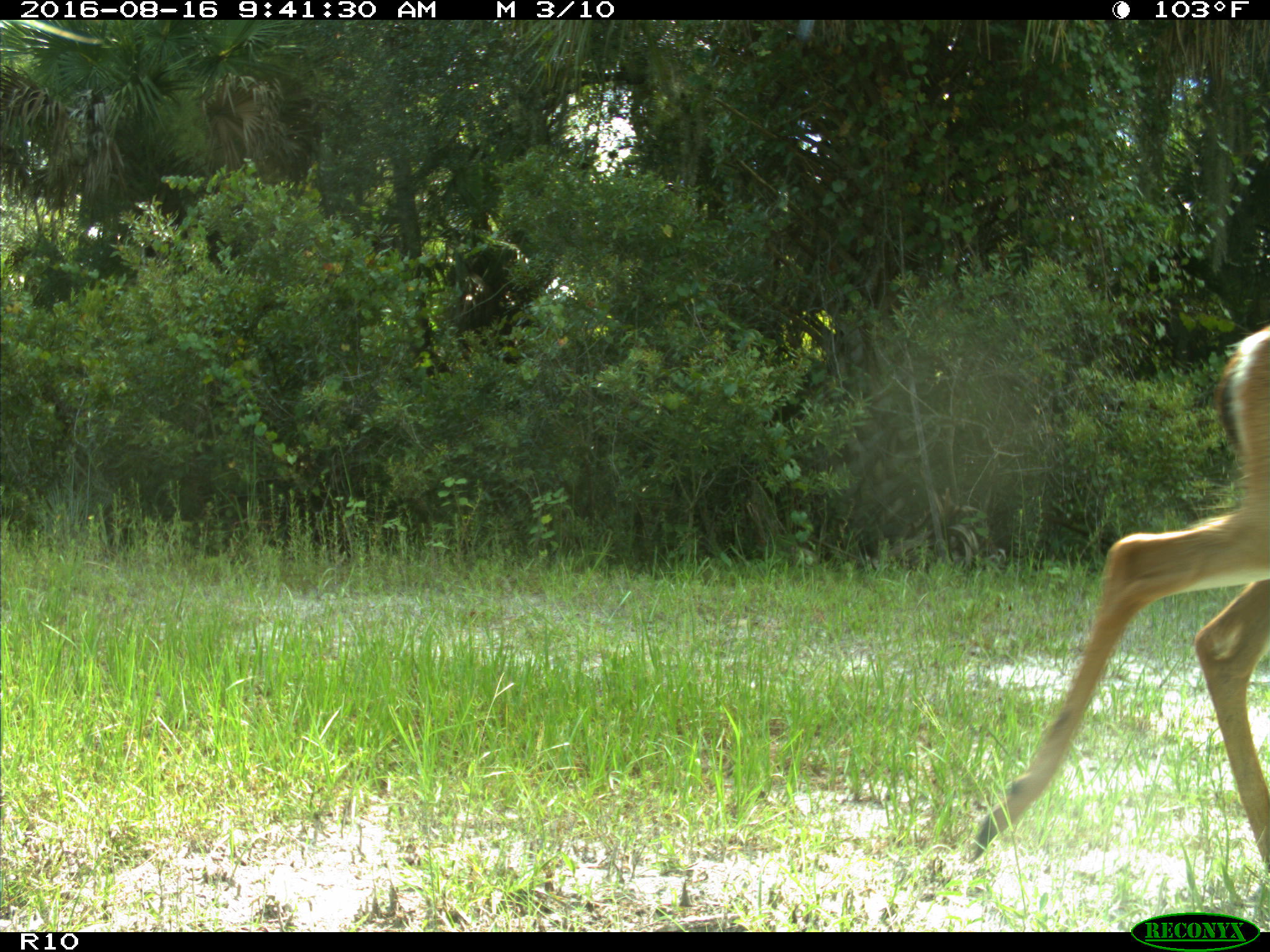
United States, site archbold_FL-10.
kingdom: Animalia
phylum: Chordata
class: Mammalia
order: Artiodactyla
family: Cervidae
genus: Odocoileus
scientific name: Odocoileus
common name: deer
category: unidentified deer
Unidentified deer (deer) (Odocoileus).